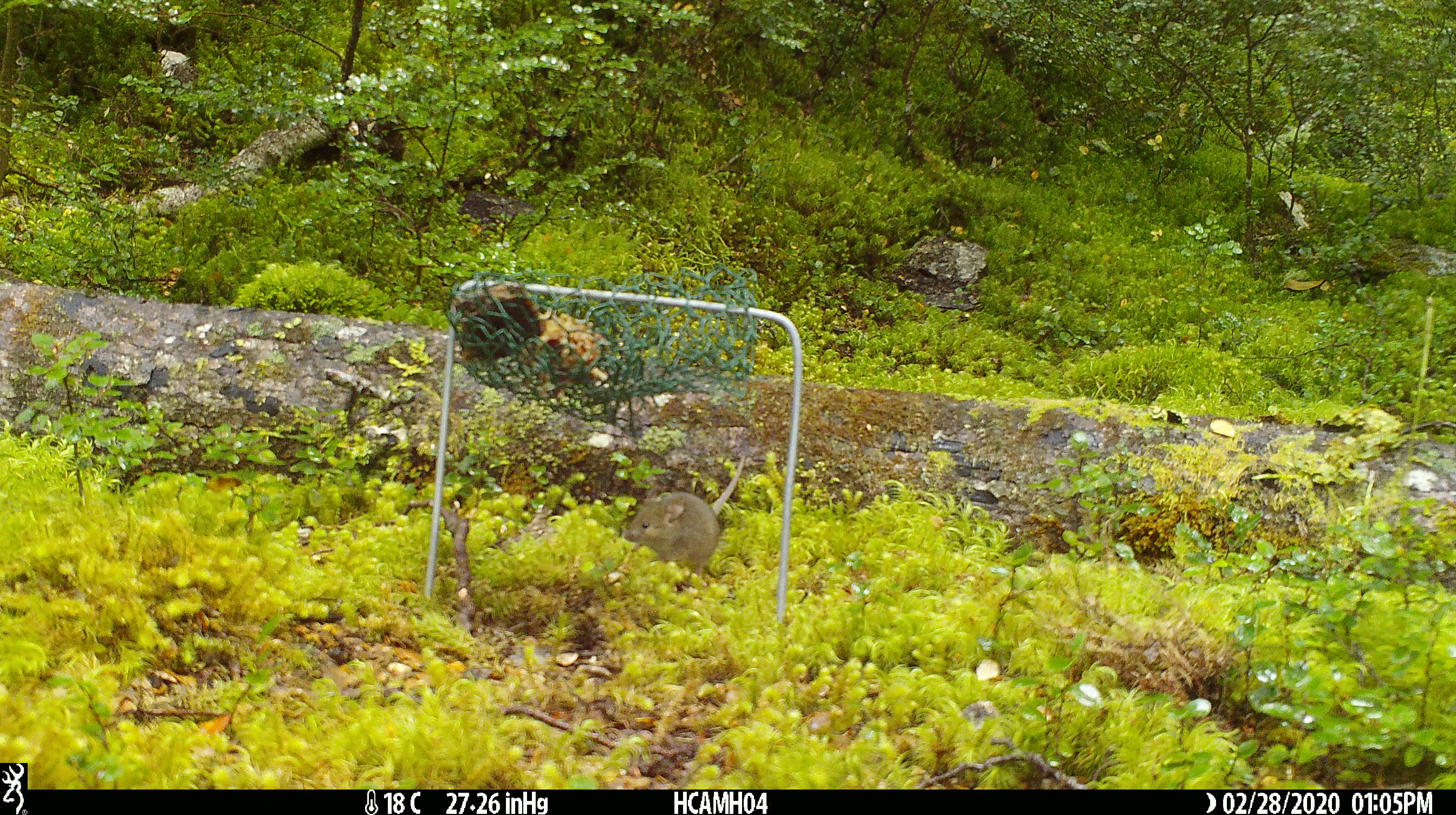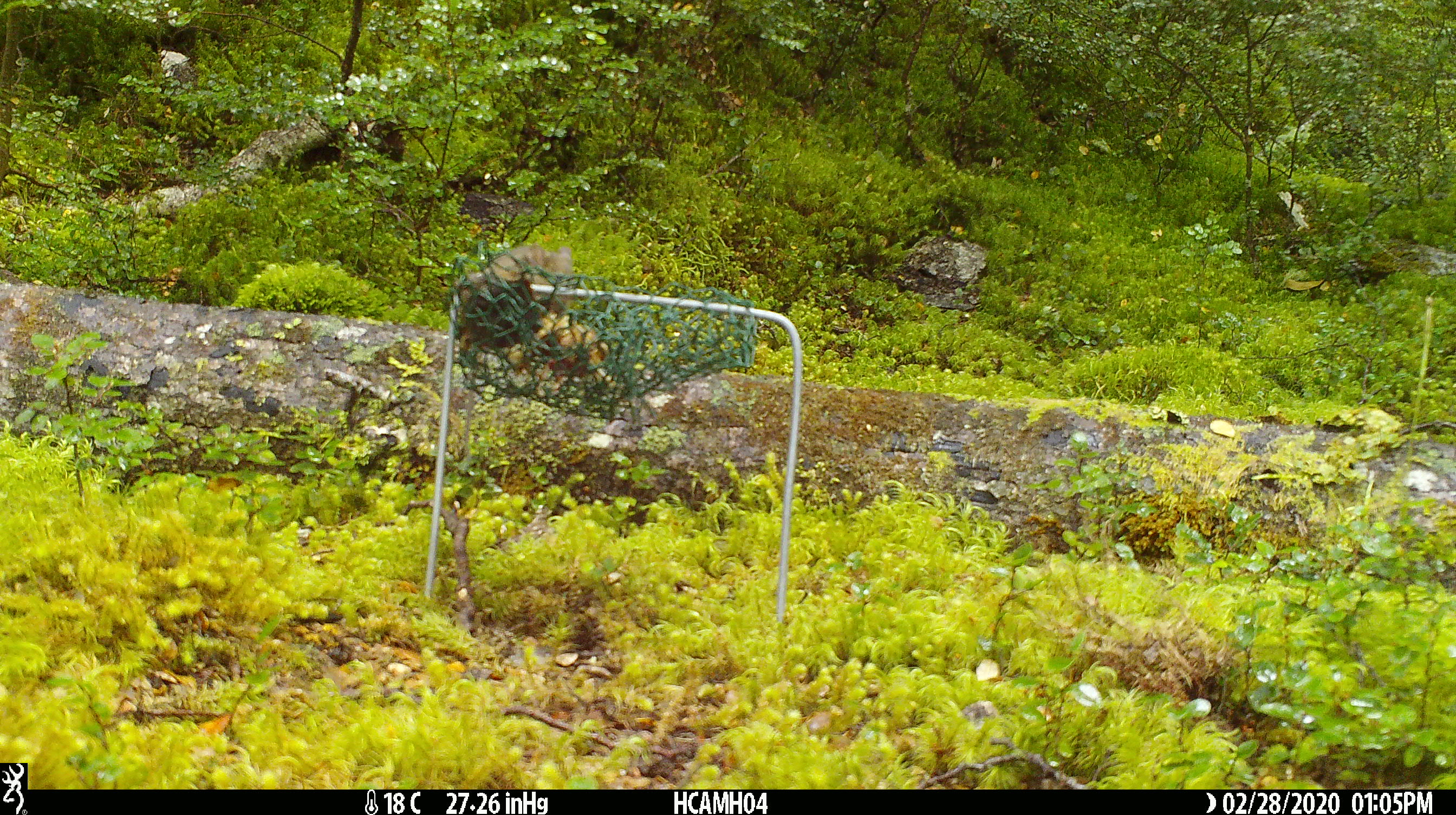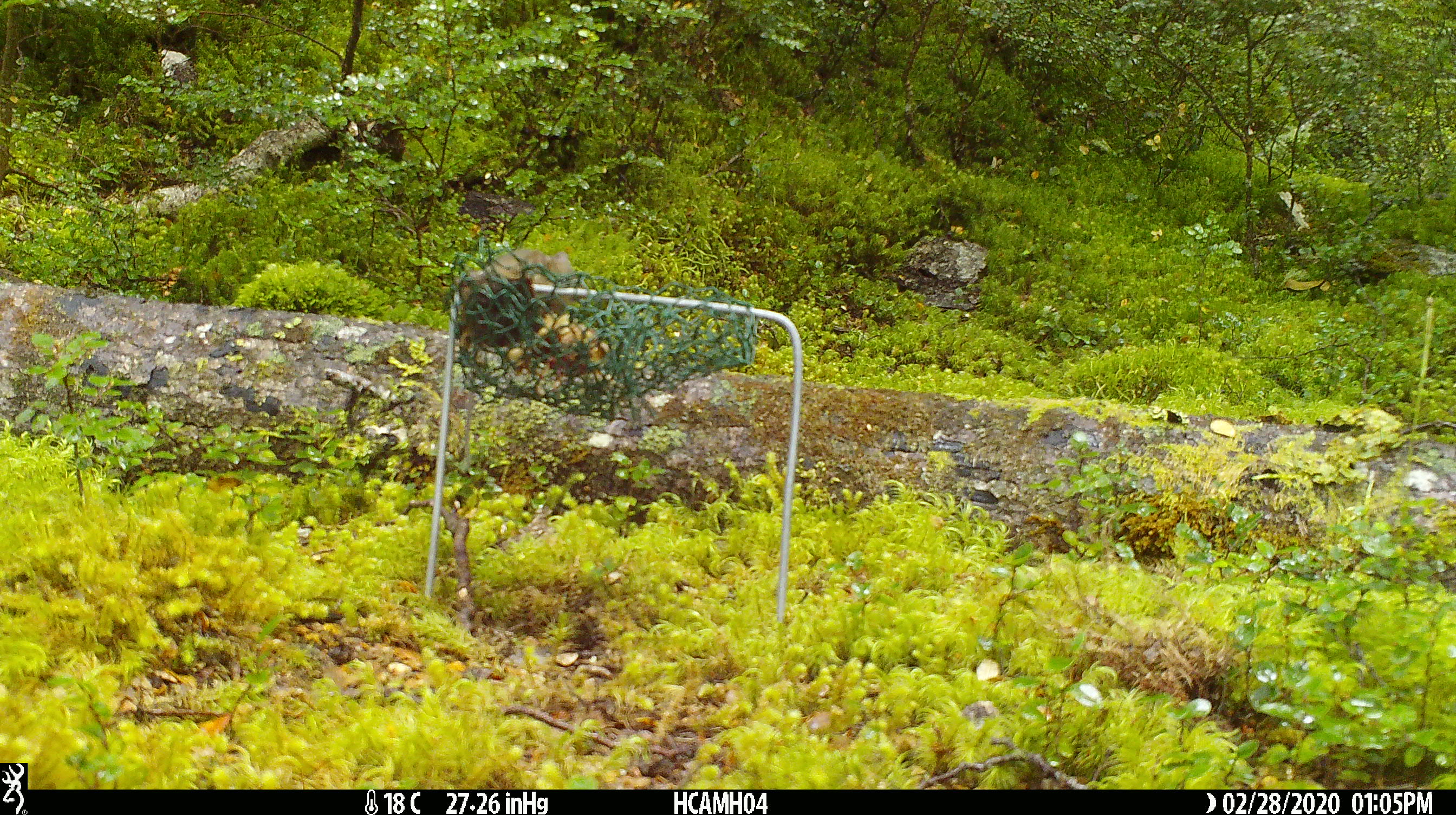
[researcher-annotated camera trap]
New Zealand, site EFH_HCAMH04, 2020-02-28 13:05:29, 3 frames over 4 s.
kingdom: Animalia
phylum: Chordata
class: Mammalia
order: Rodentia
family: Muridae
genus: Mus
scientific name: Mus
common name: mouse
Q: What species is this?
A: Mouse (Mus).